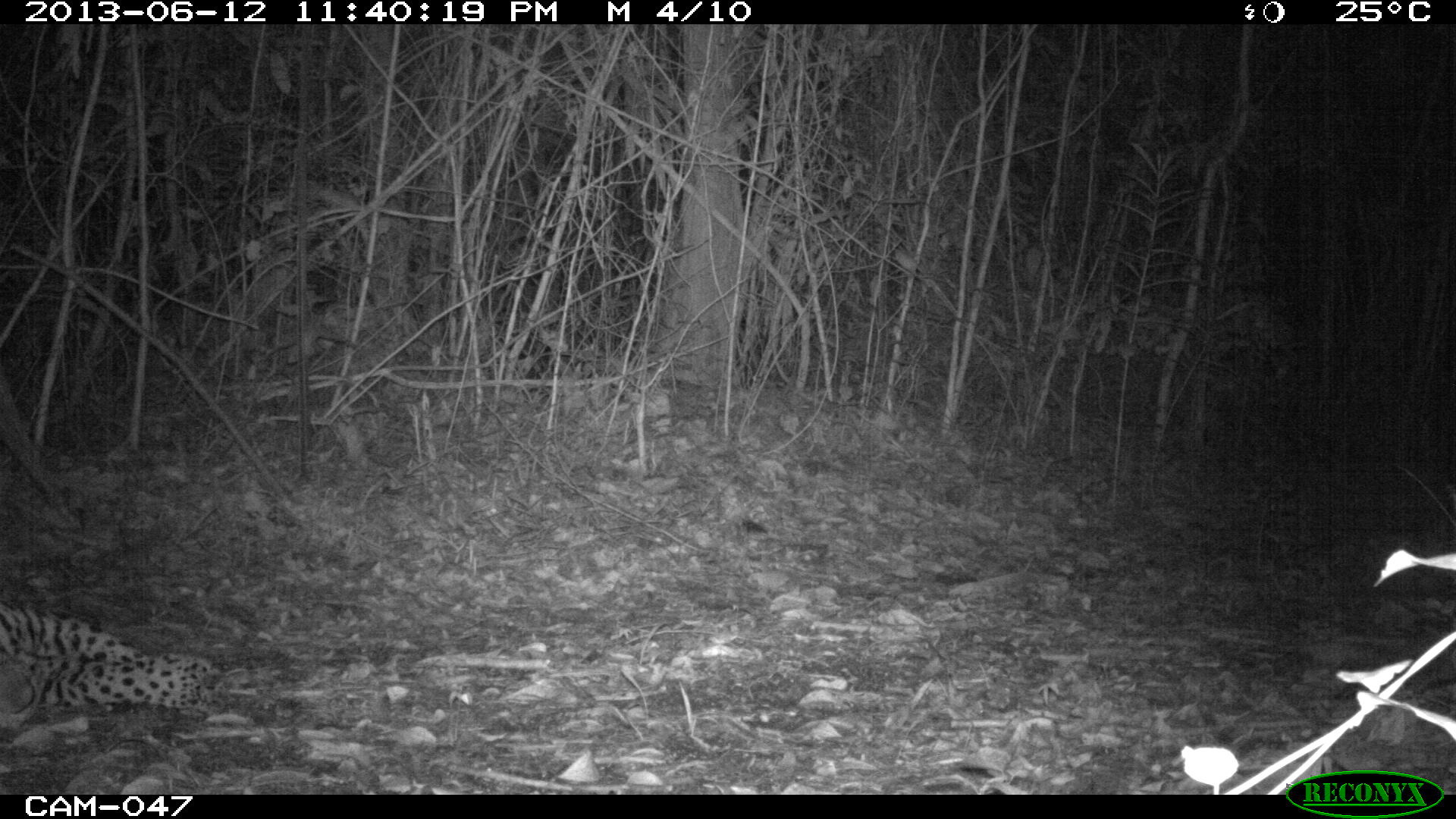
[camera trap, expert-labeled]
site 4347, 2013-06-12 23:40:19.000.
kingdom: Animalia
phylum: Chordata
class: Mammalia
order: Carnivora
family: Felidae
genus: Panthera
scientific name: Panthera onca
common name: jaguar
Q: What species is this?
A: Panthera onca (jaguar).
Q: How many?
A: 1.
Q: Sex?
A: Male.